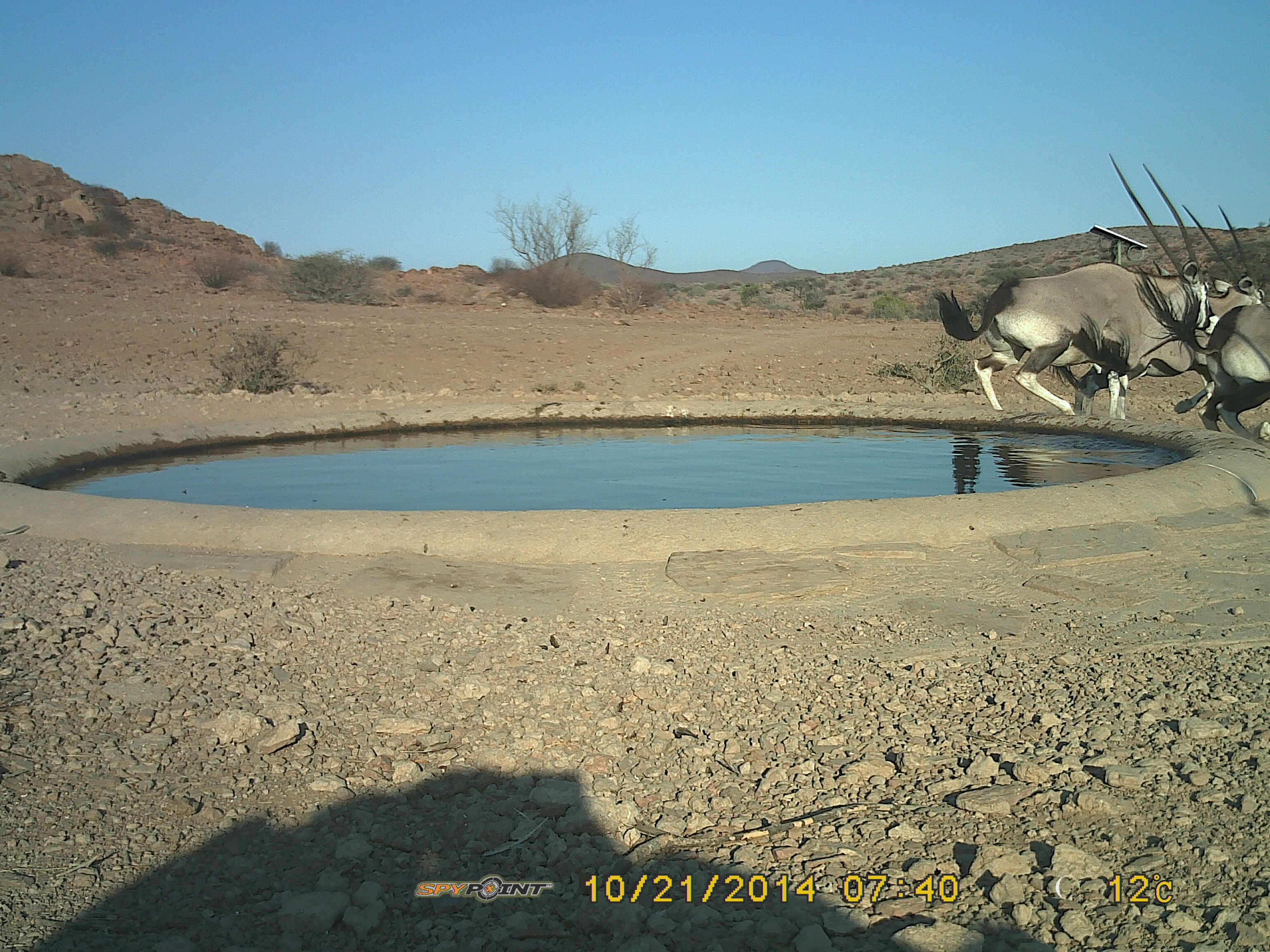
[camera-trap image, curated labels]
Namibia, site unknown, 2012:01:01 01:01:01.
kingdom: Animalia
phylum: Chordata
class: Mammalia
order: Artiodactyla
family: Bovidae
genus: Oryx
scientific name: Oryx gazella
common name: gemsbok